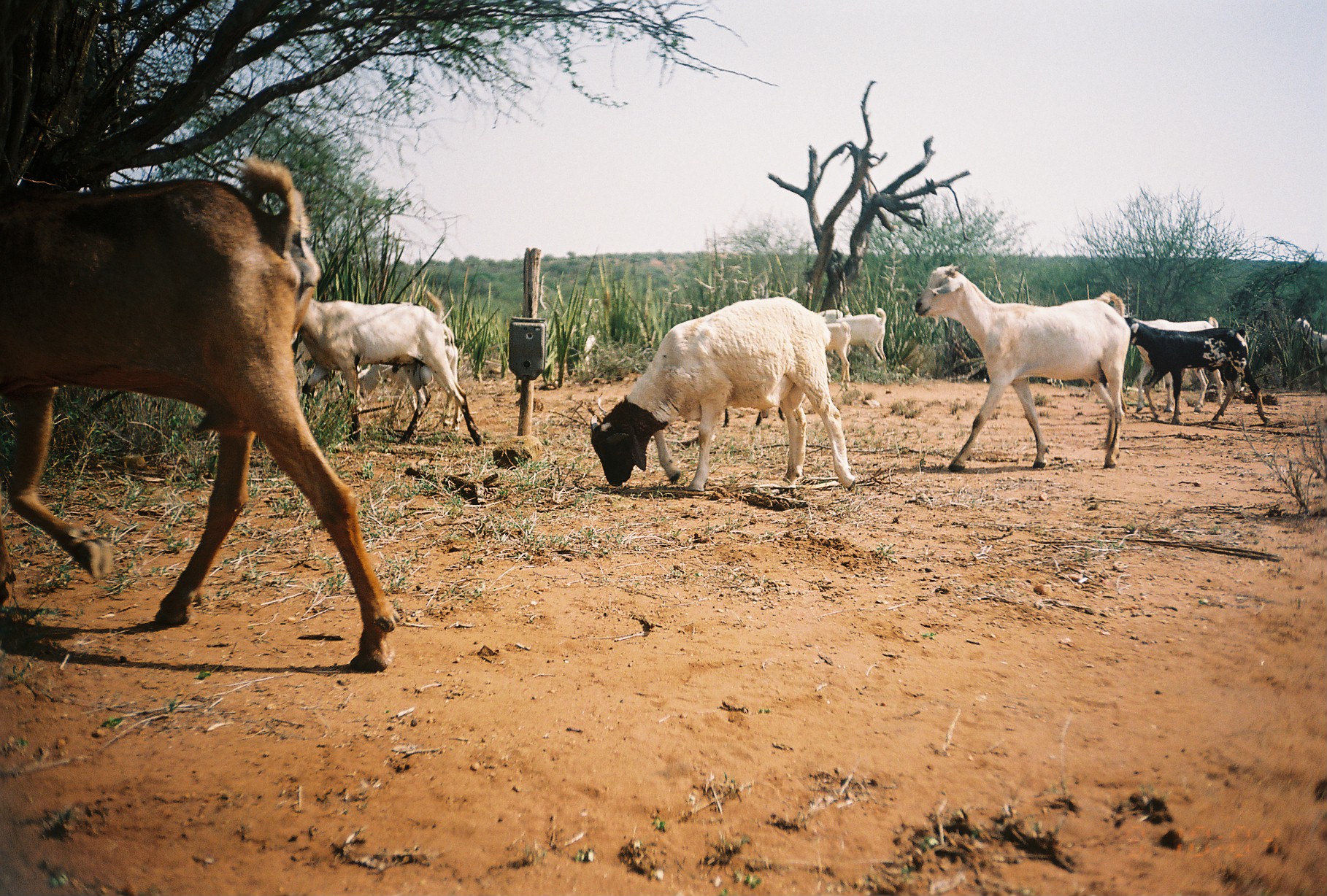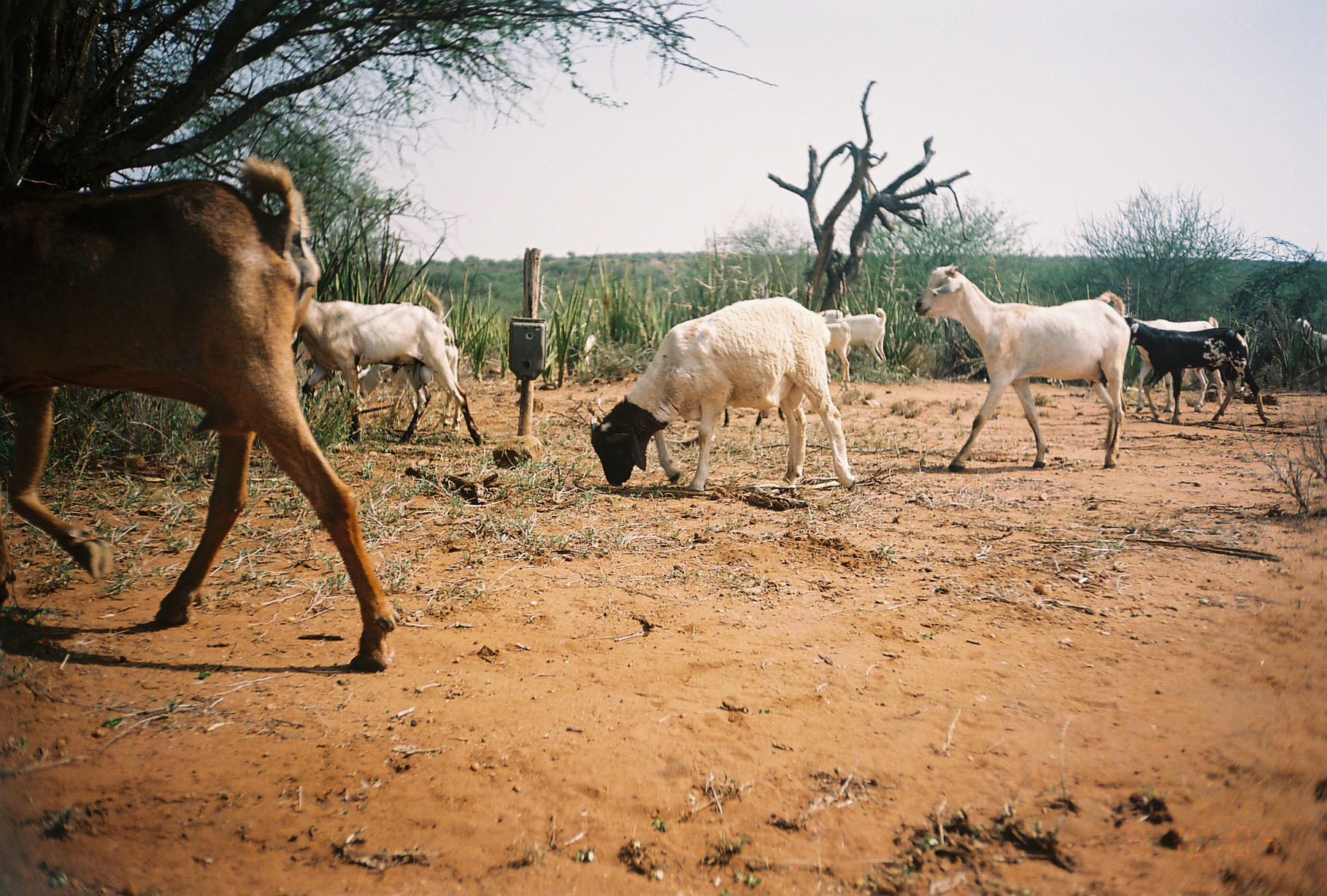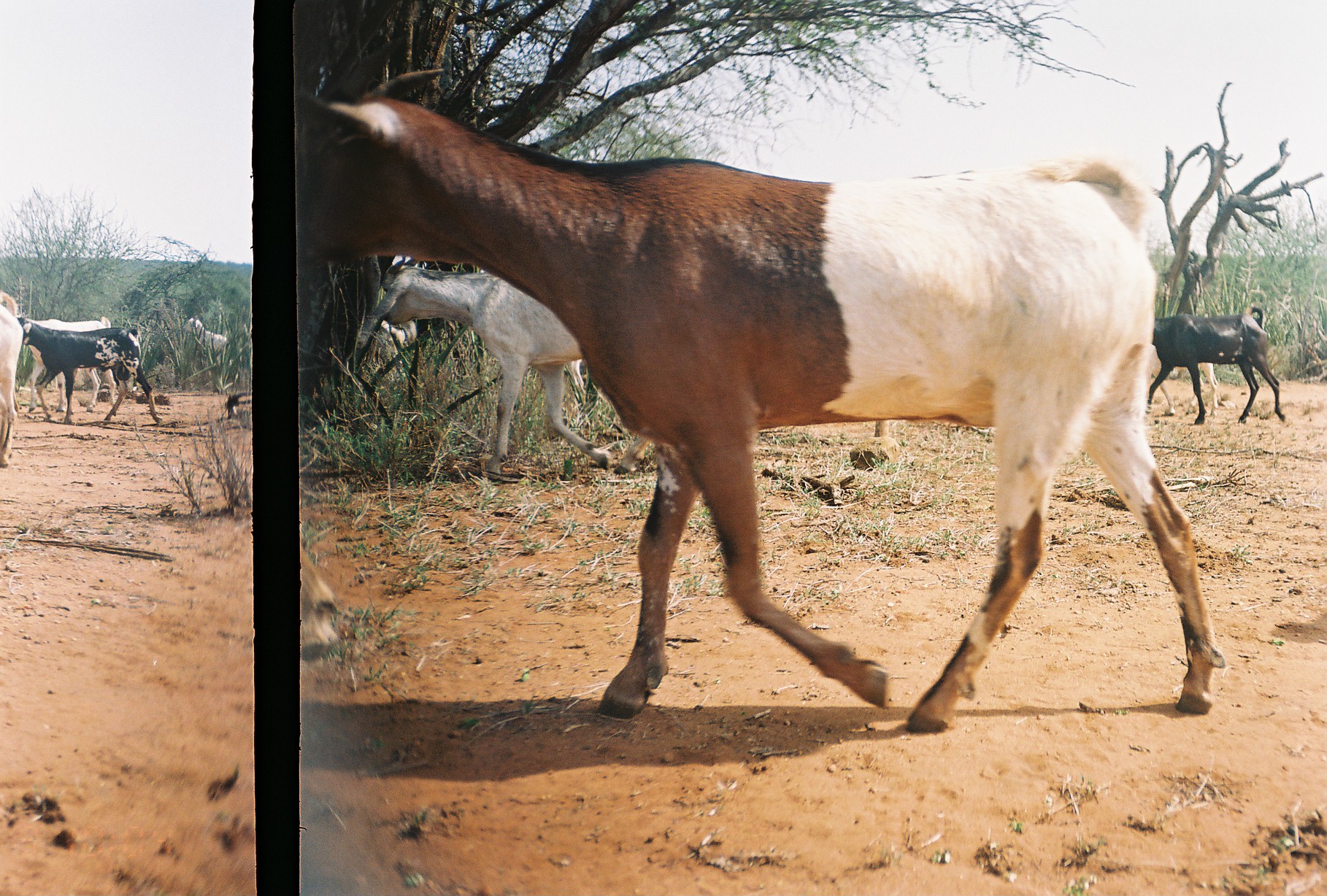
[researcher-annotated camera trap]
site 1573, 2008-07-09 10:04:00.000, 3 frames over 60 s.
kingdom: Animalia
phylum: Chordata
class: Mammalia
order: Artiodactyla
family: Bovidae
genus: Capra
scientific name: Capra aegagrus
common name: wild goat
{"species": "Capra aegagrus (wild goat)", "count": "9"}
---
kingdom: Animalia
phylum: Chordata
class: Mammalia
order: Artiodactyla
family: Bovidae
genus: Ovis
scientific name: Ovis aries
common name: domestic sheep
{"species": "Ovis aries (domestic sheep)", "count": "1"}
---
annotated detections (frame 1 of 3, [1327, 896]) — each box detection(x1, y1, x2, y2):
capra aegagrus: detection(0, 163, 393, 669); detection(591, 297, 856, 494); detection(914, 262, 1130, 470); detection(305, 290, 482, 443); detection(304, 324, 460, 429); detection(1126, 317, 1268, 425); detection(1124, 313, 1223, 413); detection(835, 308, 886, 364); detection(1292, 316, 1327, 363); detection(828, 322, 853, 386); detection(815, 310, 843, 320)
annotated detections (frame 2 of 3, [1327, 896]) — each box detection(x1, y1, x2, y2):
ovis aries: detection(0, 155, 397, 671); detection(587, 297, 851, 489); detection(915, 264, 1130, 471); detection(300, 297, 481, 443); detection(1129, 316, 1270, 424); detection(306, 341, 433, 440); detection(1126, 317, 1222, 410); detection(836, 307, 887, 366); detection(1291, 314, 1326, 356)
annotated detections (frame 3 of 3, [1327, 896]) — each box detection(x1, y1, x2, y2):
capra aegagrus: detection(300, 68, 1223, 733); detection(374, 265, 620, 474); detection(1151, 307, 1286, 421); detection(14, 317, 160, 422); detection(17, 314, 117, 413); detection(1149, 345, 1217, 414); detection(0, 292, 23, 466); detection(184, 314, 228, 354)